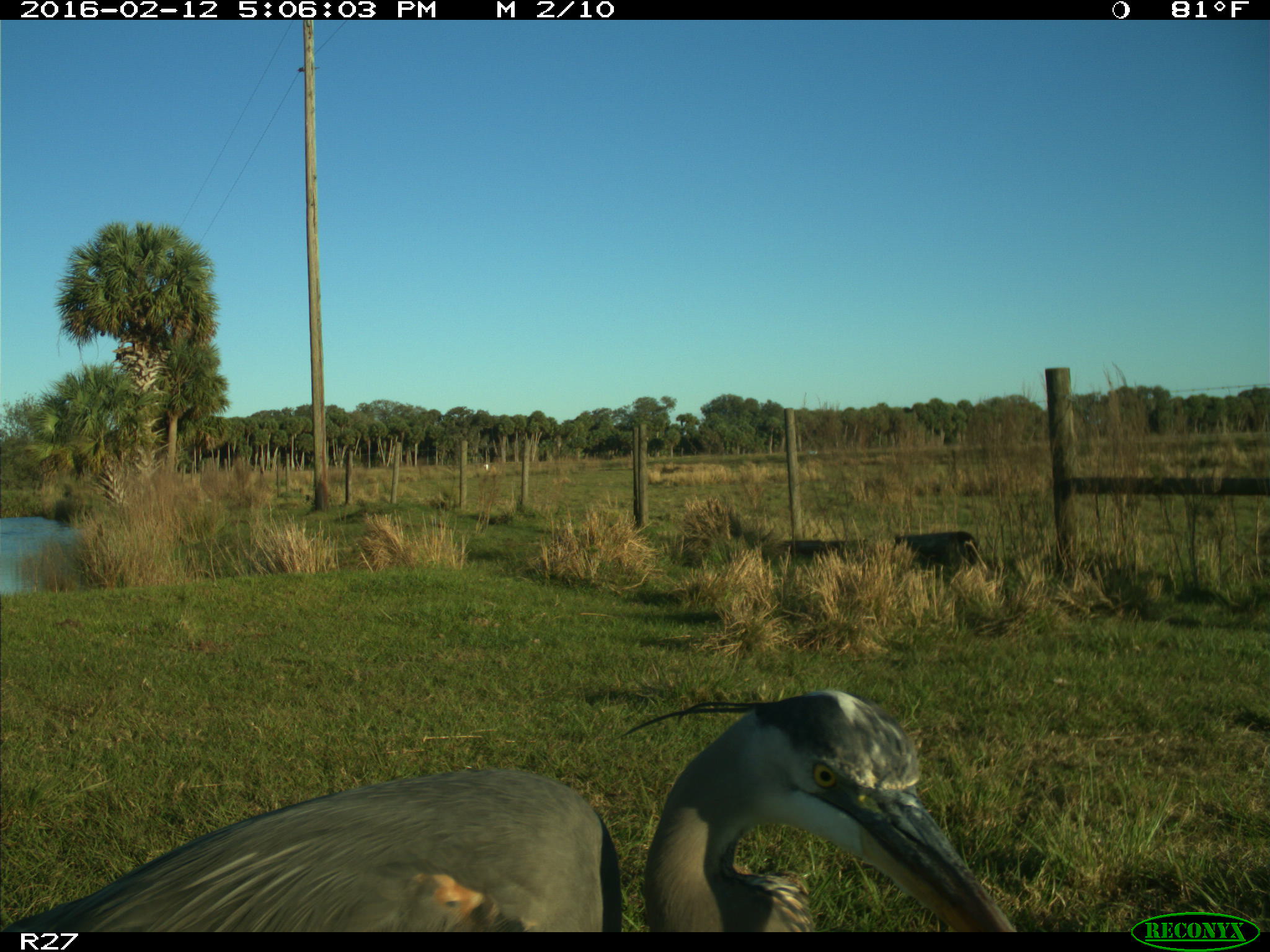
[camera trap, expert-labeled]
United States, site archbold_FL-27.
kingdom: Animalia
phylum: Chordata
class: Aves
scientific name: Aves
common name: birds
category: unidentified bird